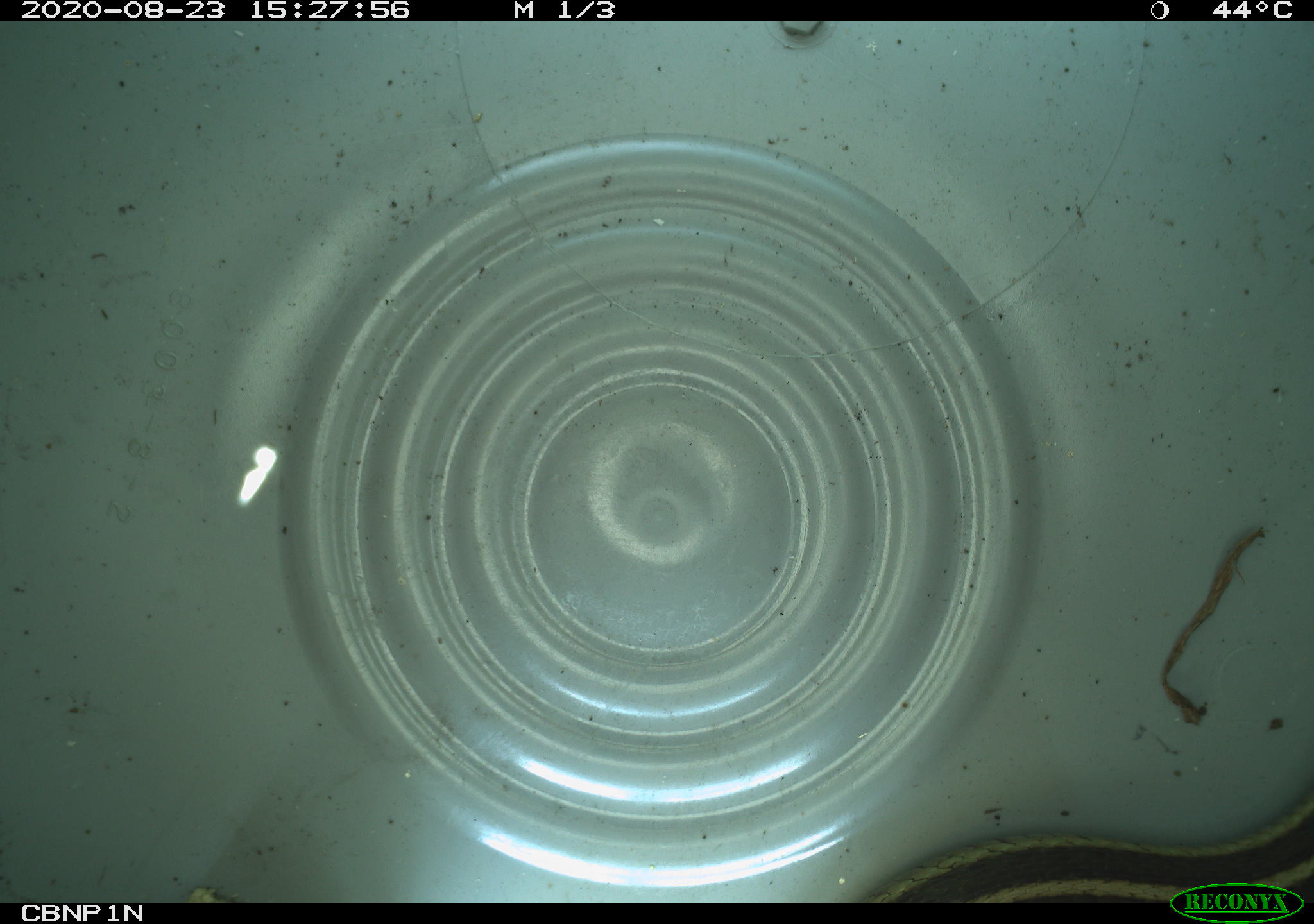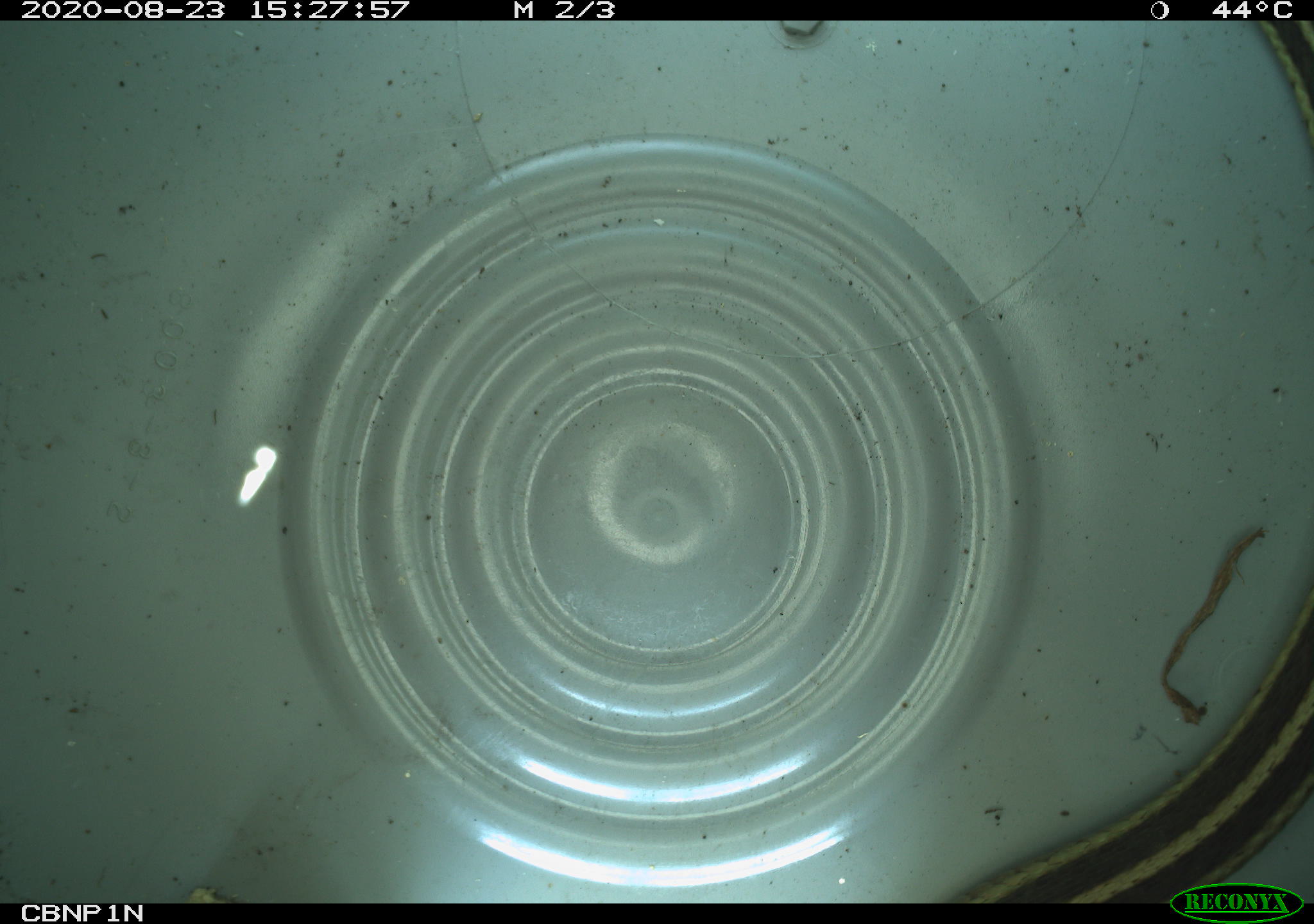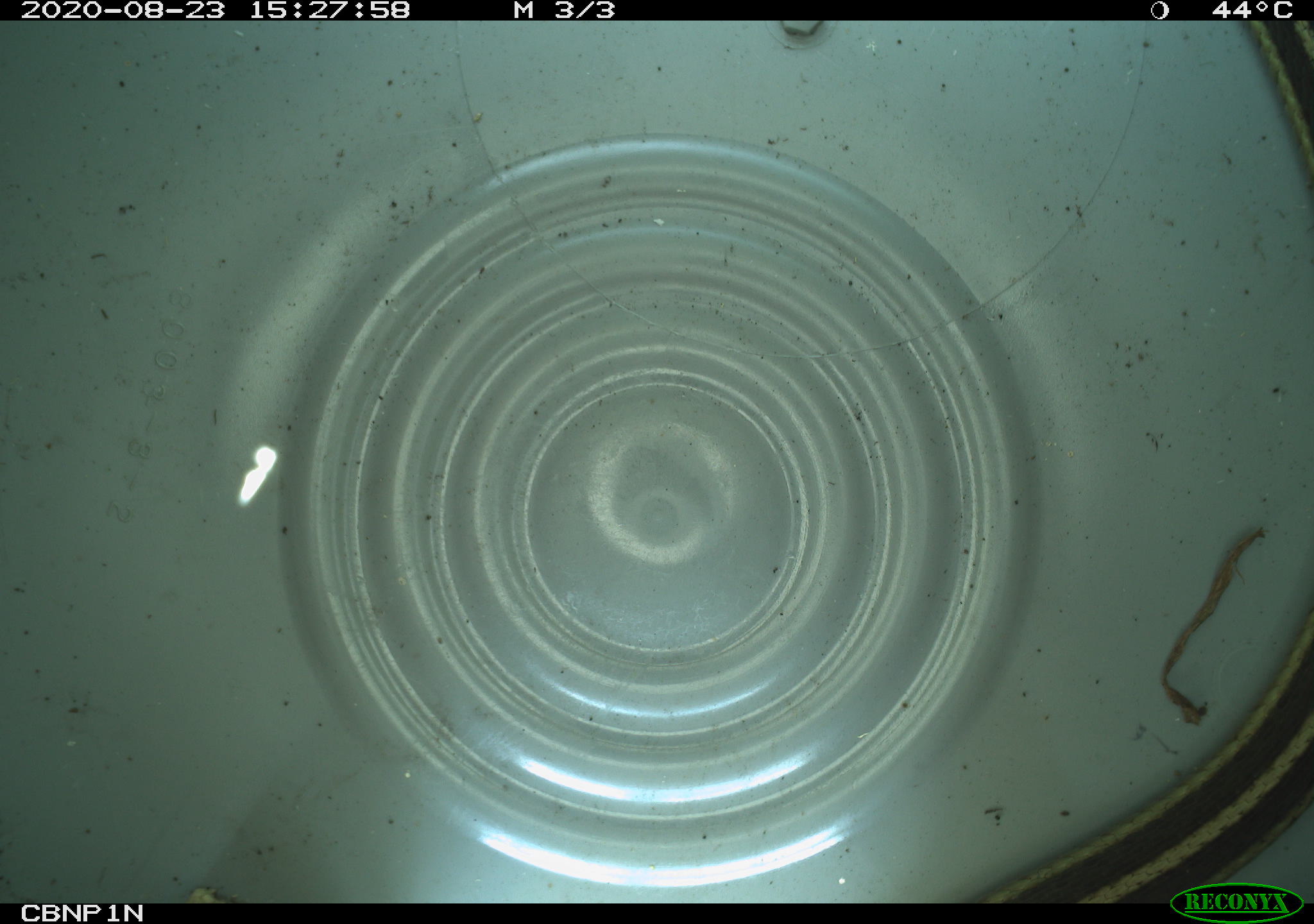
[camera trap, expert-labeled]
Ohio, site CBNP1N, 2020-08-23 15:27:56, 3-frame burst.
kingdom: Animalia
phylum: Chordata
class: Reptilia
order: Squamata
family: Colubridae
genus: Thamnophis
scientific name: Thamnophis sirtalis sirtalis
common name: eastern gartersnake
Eastern gartersnake (Thamnophis sirtalis sirtalis).